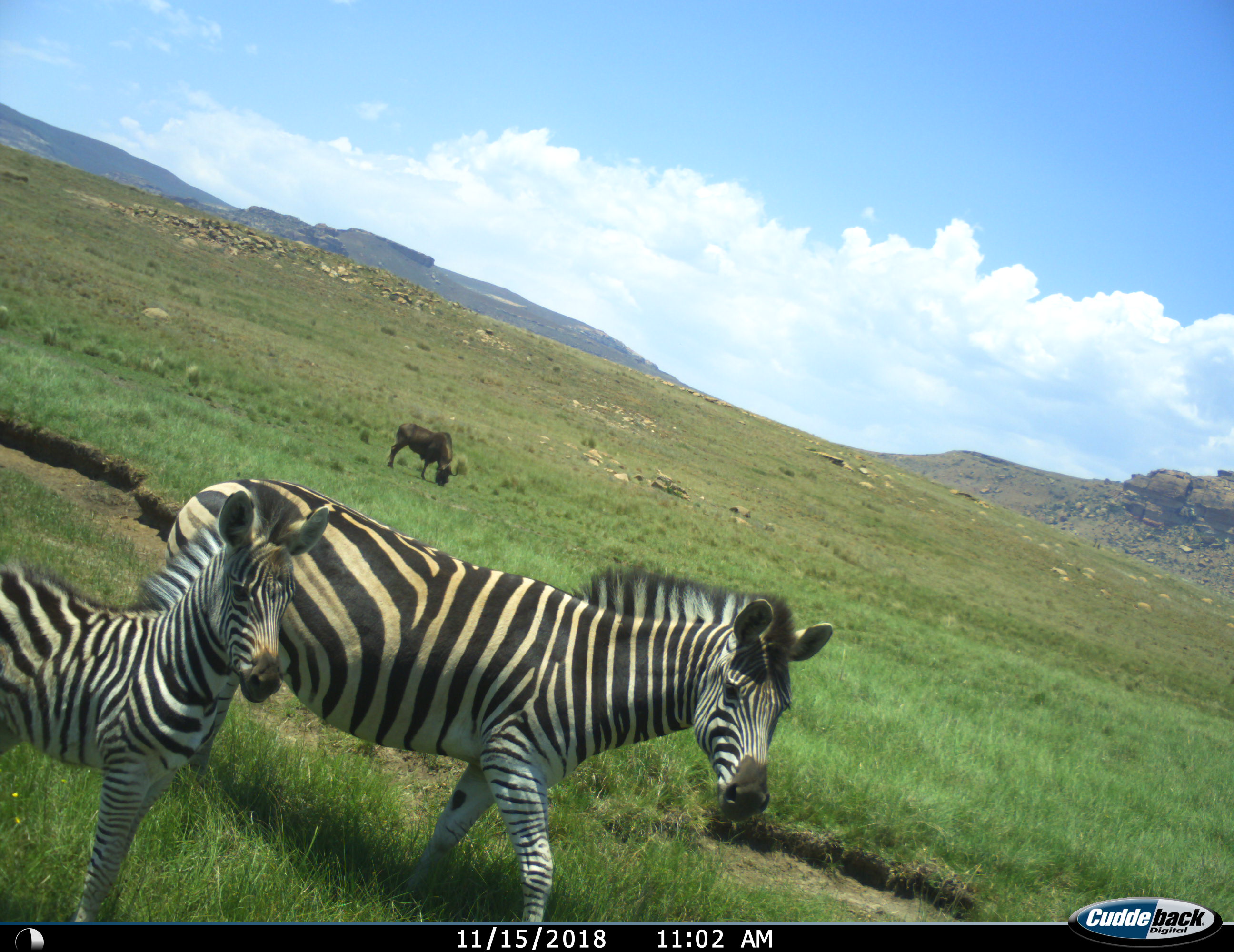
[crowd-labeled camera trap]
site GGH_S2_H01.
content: unidentified animal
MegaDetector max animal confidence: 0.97